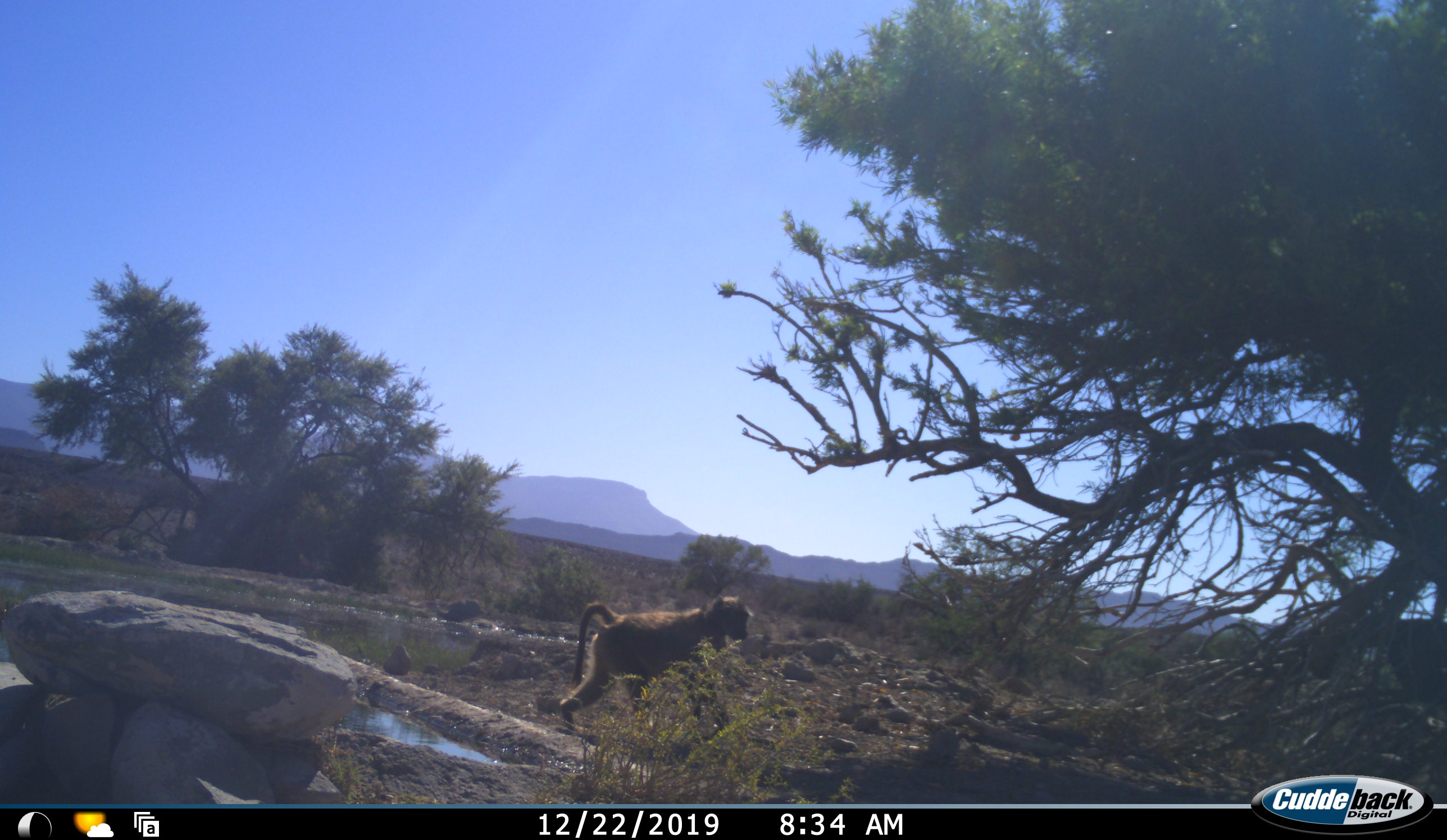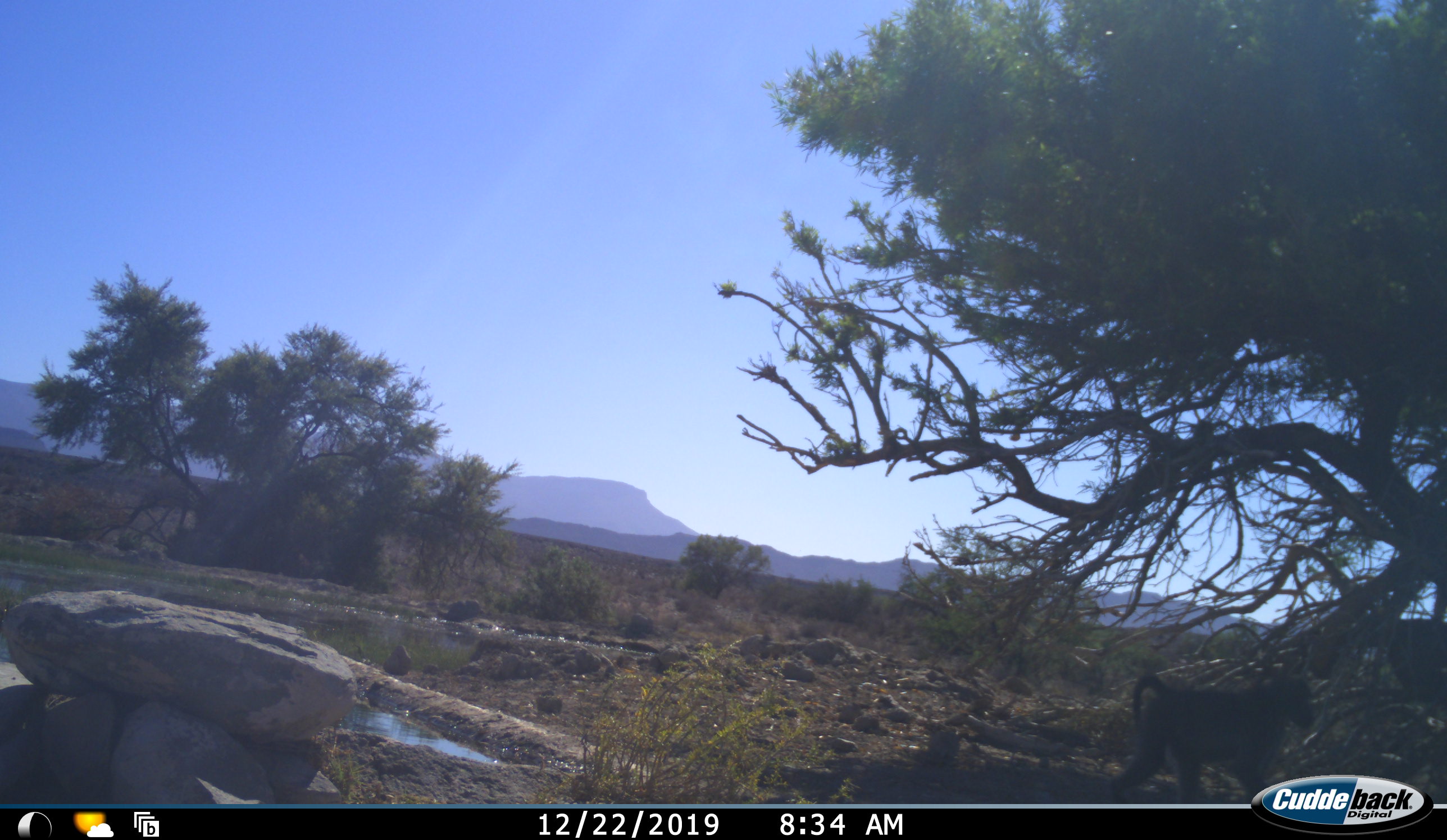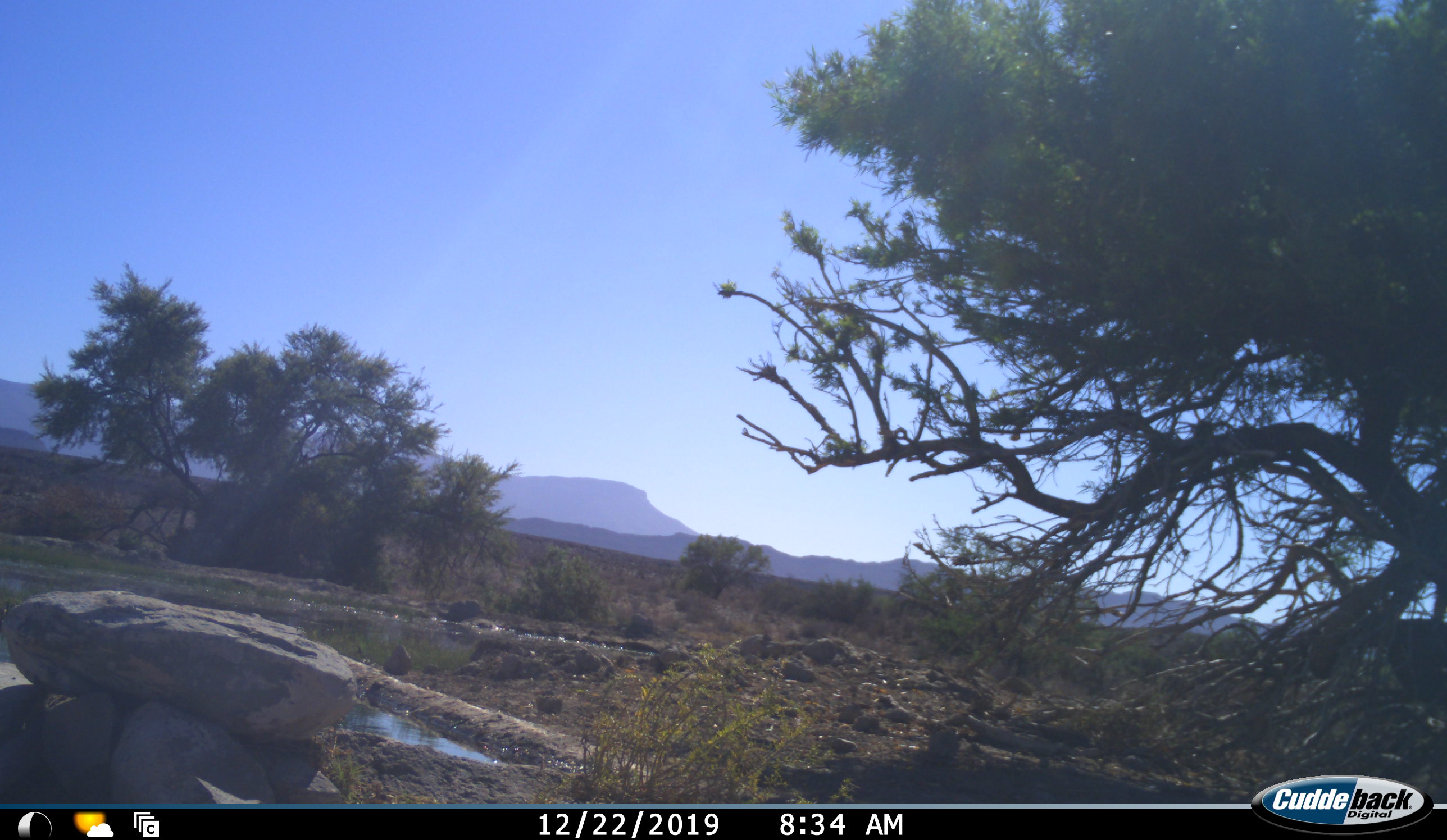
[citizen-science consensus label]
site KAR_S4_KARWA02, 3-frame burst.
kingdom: Animalia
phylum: Chordata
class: Mammalia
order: Primates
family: Cercopithecidae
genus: Papio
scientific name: Papio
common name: baboon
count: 1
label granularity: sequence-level